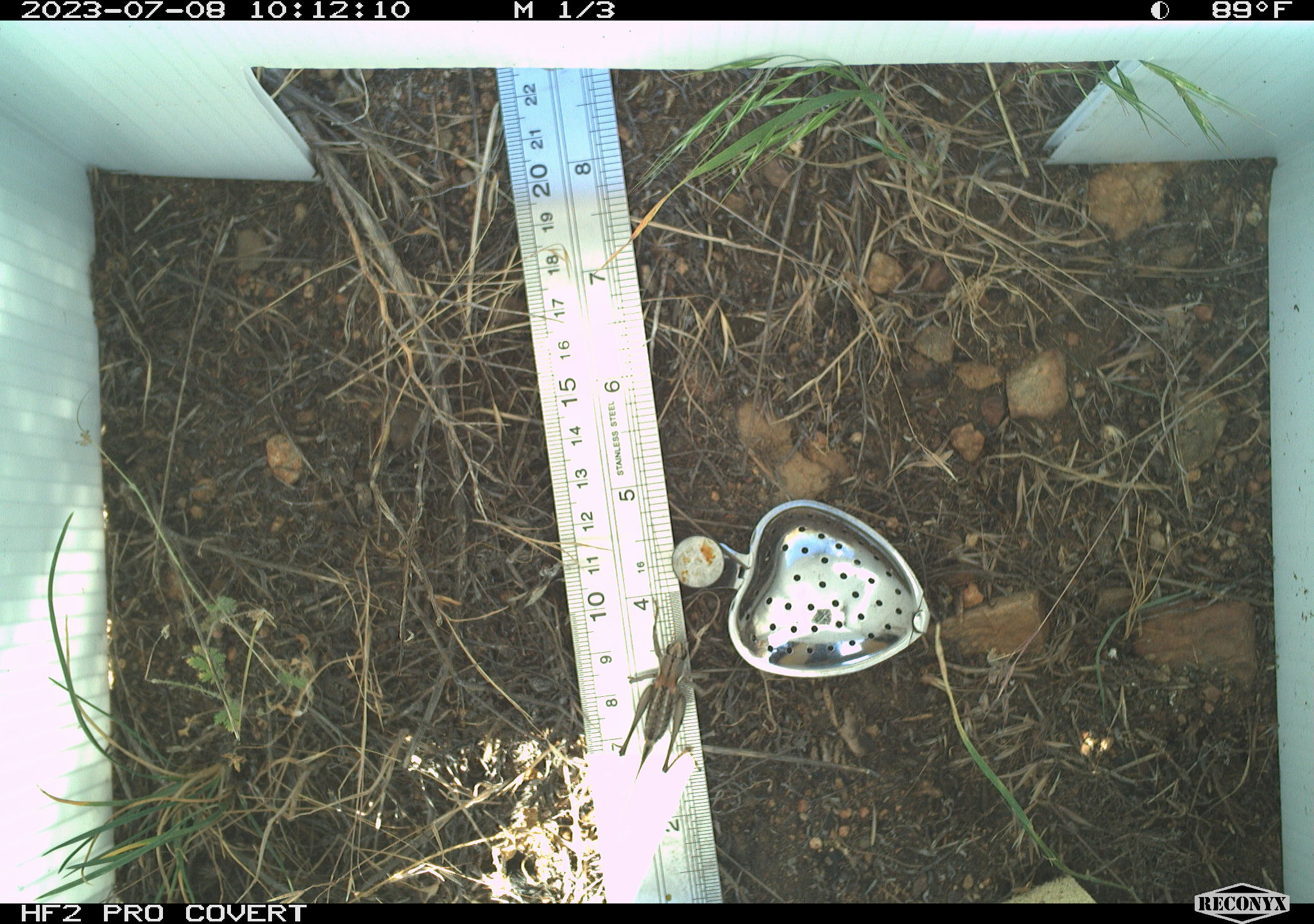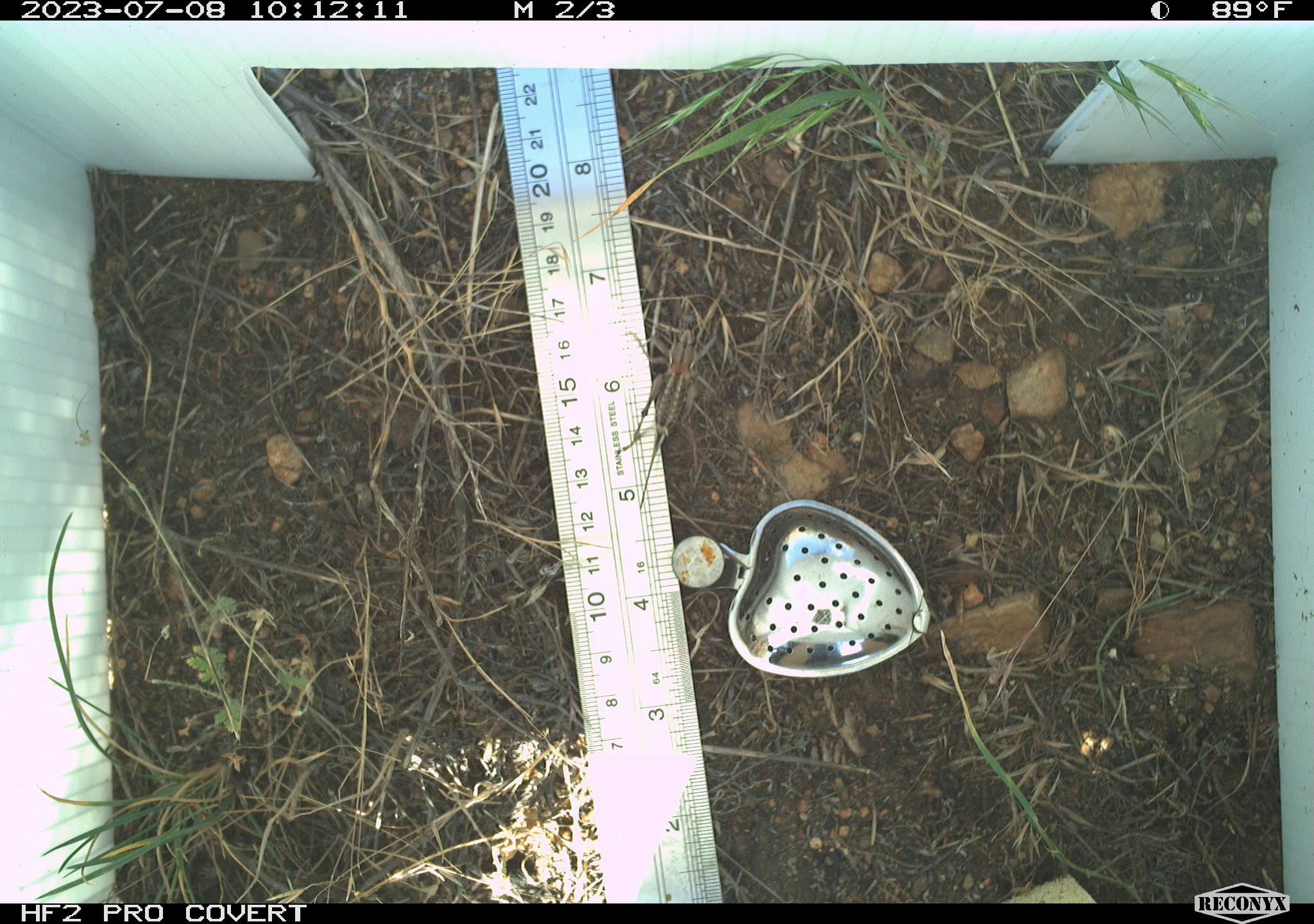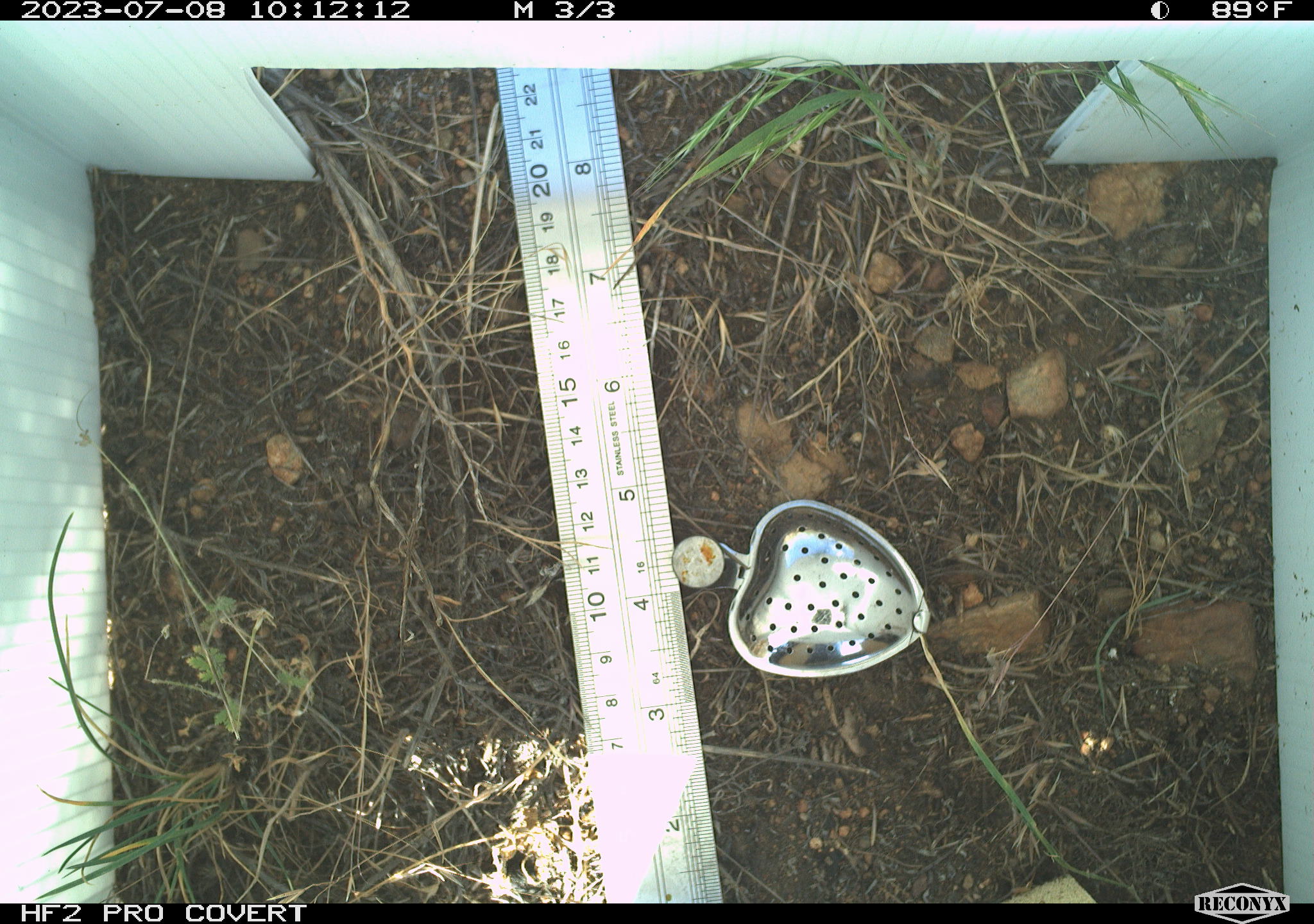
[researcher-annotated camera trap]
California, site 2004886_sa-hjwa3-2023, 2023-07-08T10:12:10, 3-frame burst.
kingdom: Animalia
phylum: Arthropoda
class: Insecta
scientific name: Insecta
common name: insect